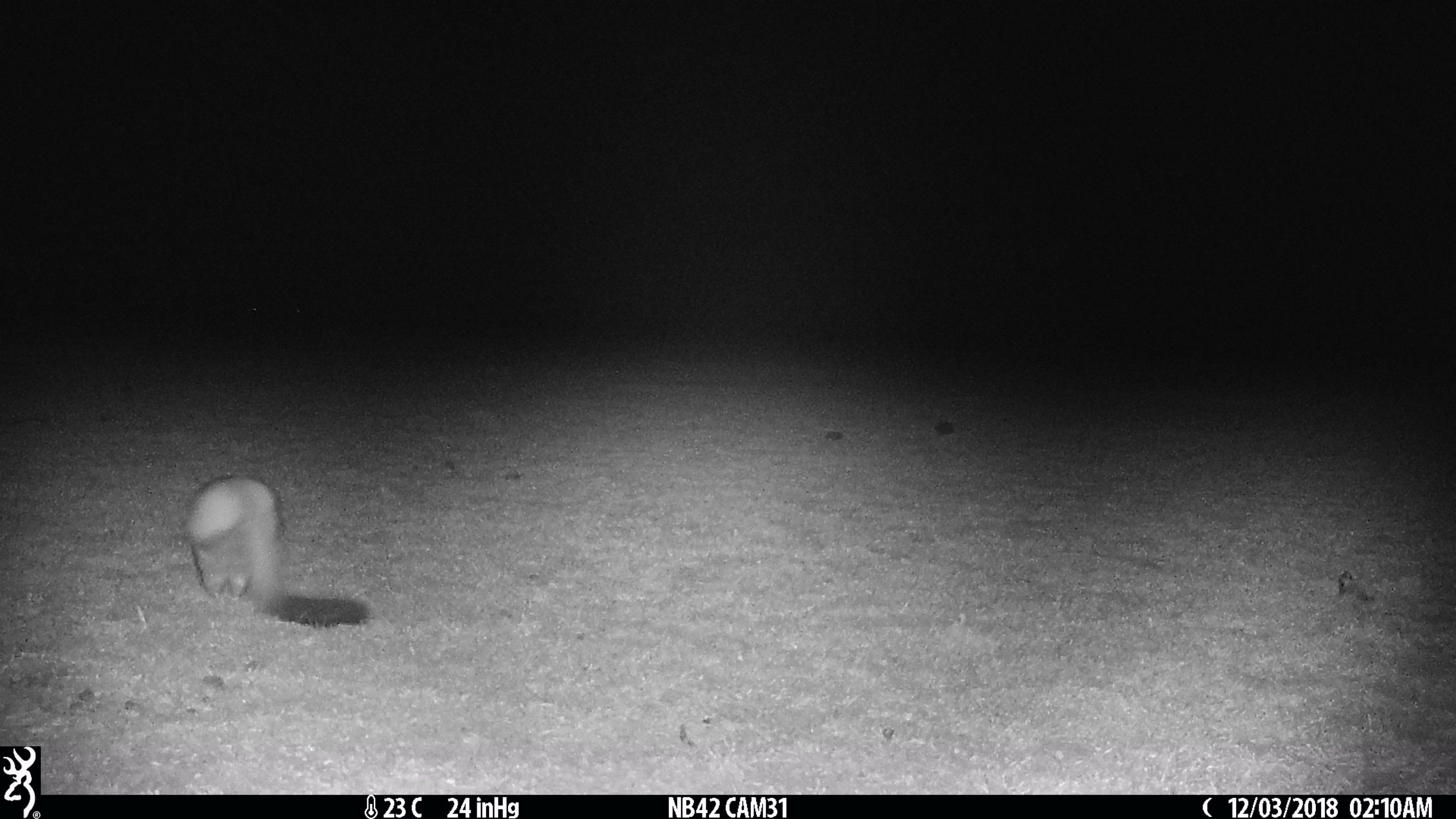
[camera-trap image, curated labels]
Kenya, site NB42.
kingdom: Animalia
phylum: Chordata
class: Mammalia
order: Rodentia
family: Pedetidae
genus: Pedetes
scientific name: Pedetes capensis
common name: springhare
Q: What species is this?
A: Springhare (Pedetes capensis).